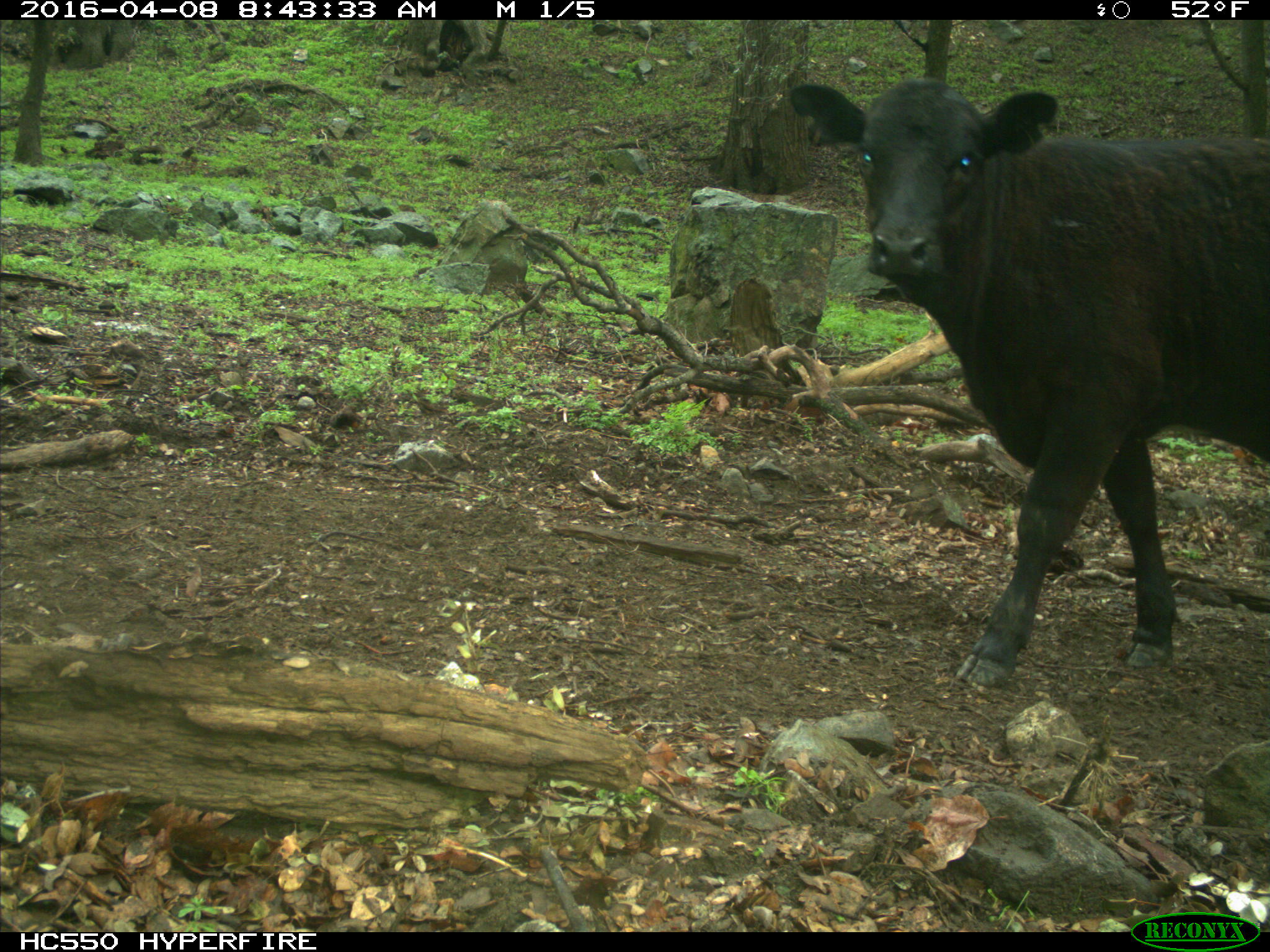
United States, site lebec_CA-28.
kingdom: Animalia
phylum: Chordata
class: Mammalia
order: Artiodactyla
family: Bovidae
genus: Bos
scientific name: Bos taurus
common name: domestic cow